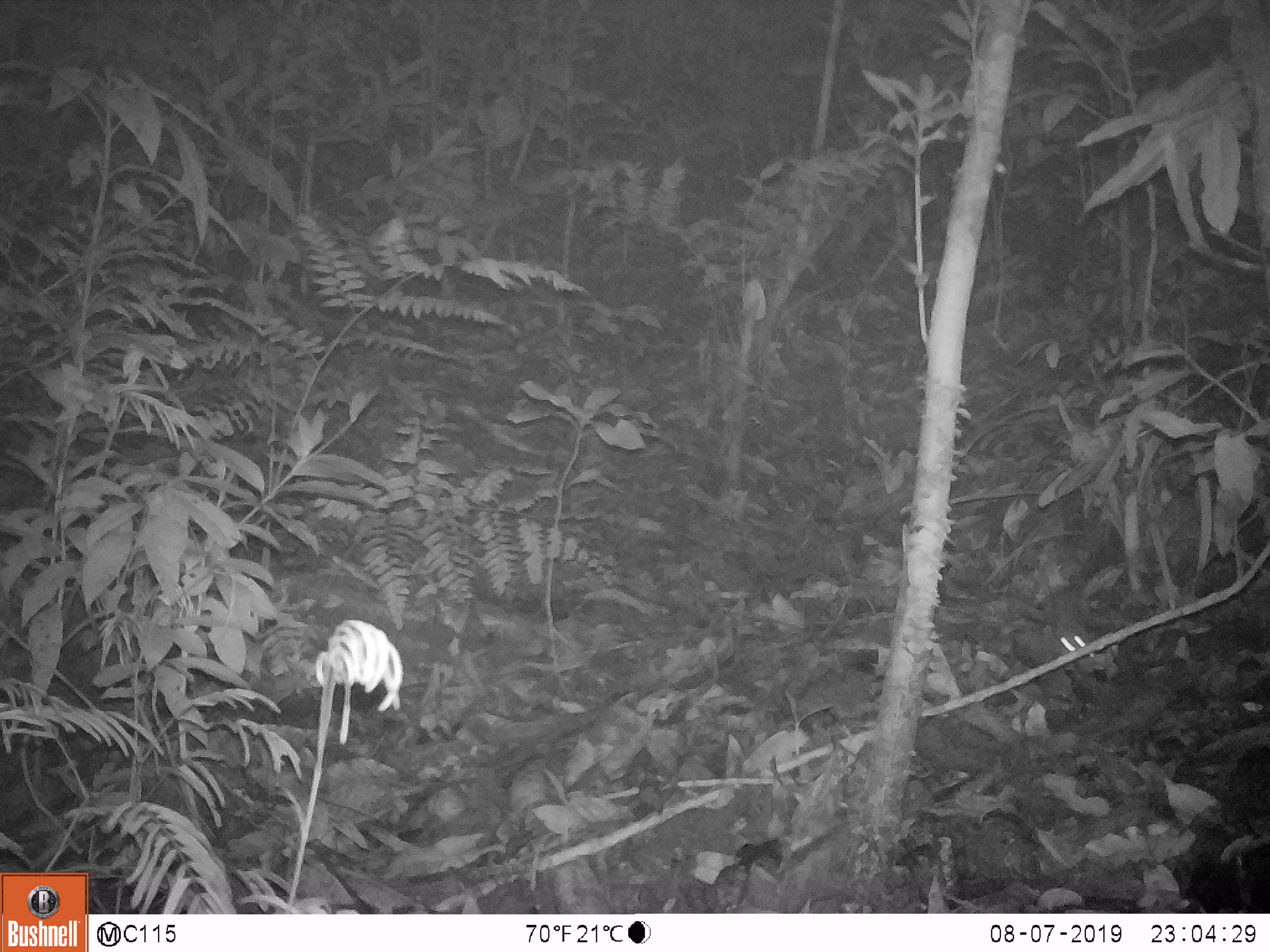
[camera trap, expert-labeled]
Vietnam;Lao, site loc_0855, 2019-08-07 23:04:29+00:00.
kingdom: Animalia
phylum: Chordata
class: Mammalia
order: Rodentia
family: Muridae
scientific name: Muridae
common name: old-world mice and rats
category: unidentified murid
Unidentified murid (old-world mice and rats) (Muridae). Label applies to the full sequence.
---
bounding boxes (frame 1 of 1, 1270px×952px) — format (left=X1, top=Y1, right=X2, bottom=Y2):
unidentified murid: (left=1045, top=584, right=1096, bottom=658)